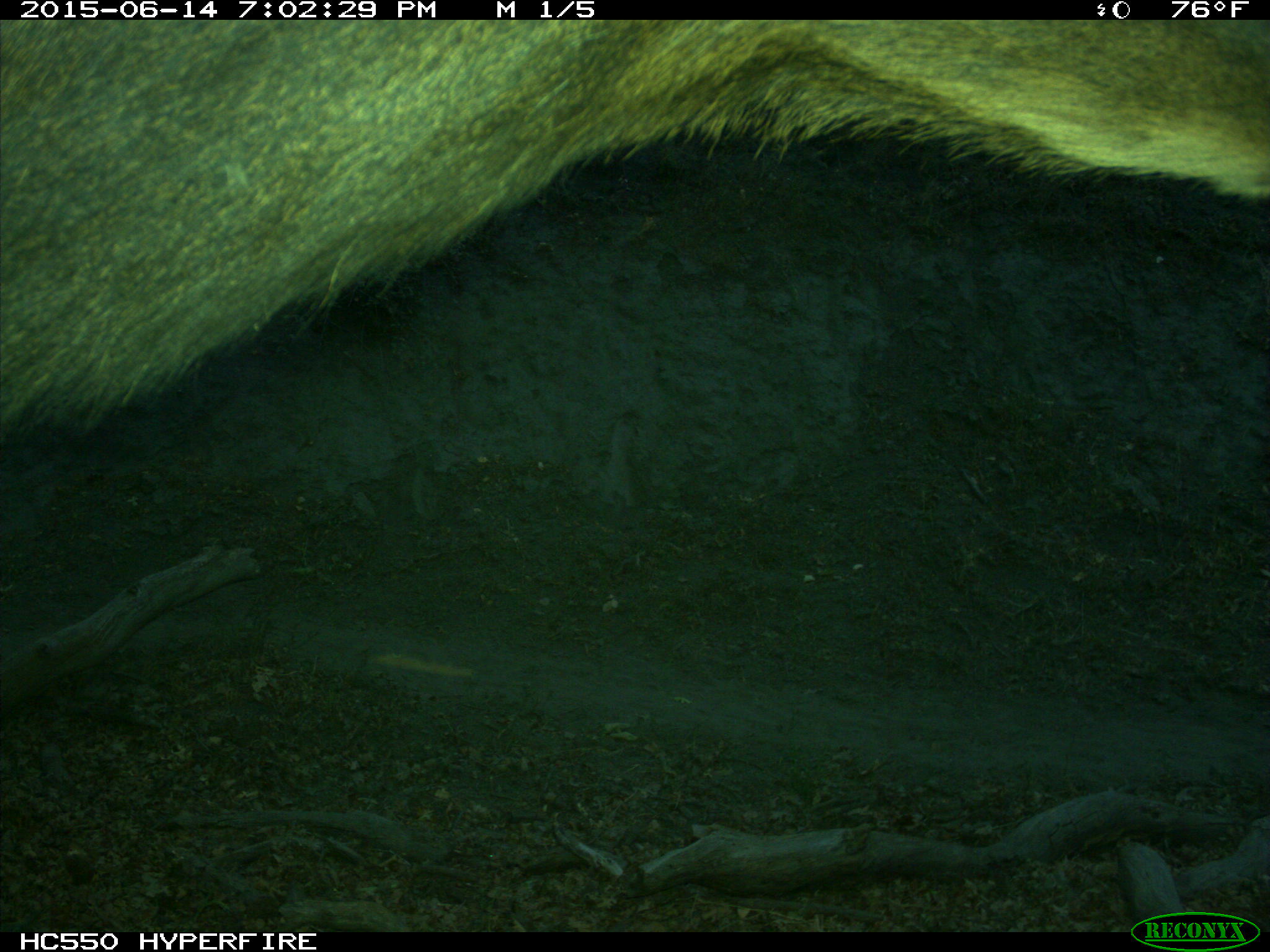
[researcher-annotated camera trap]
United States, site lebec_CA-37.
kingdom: Animalia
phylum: Chordata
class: Mammalia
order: Artiodactyla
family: Cervidae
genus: Cervus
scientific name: Cervus canadensis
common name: elk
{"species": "Cervus canadensis (elk)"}